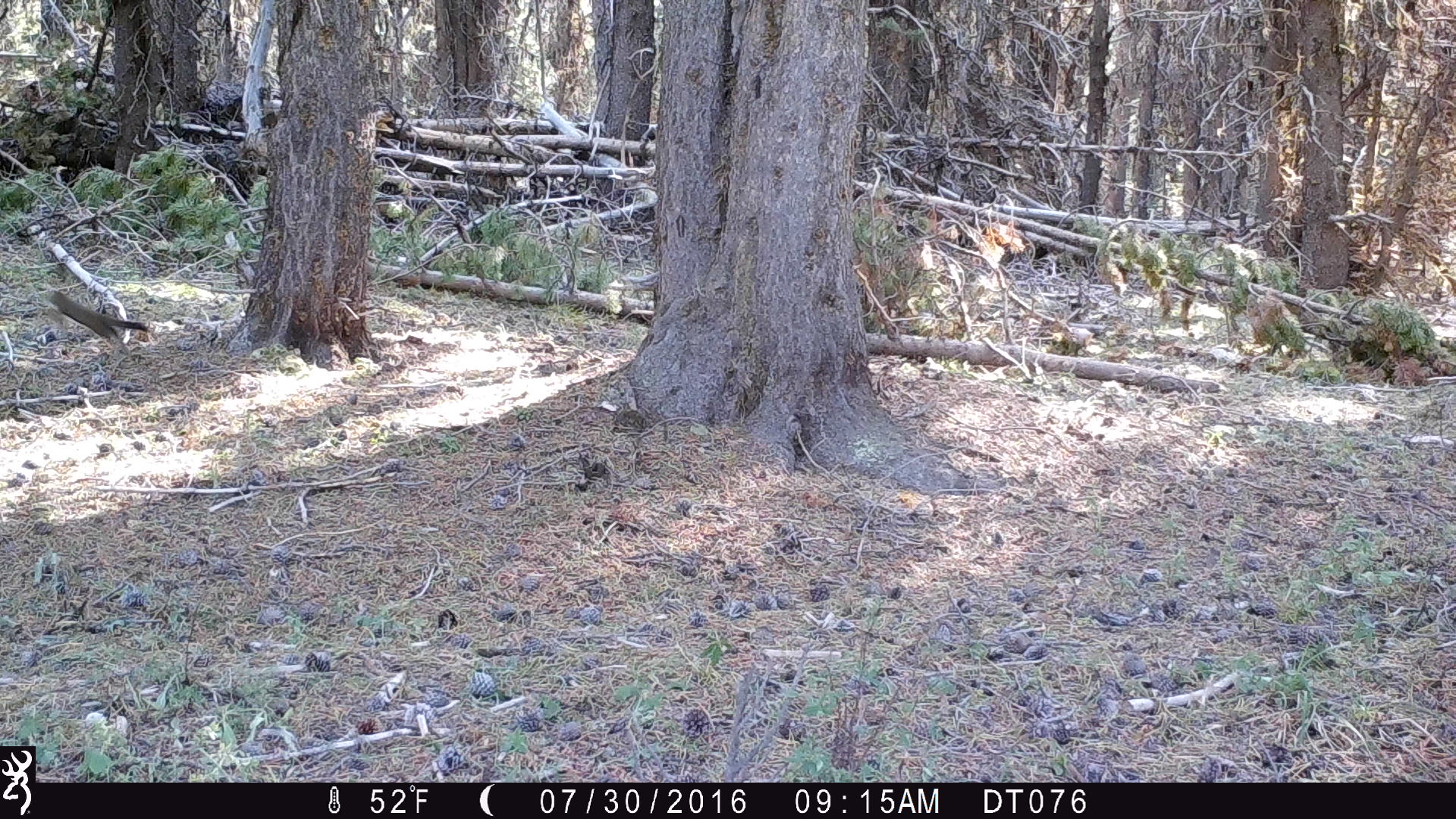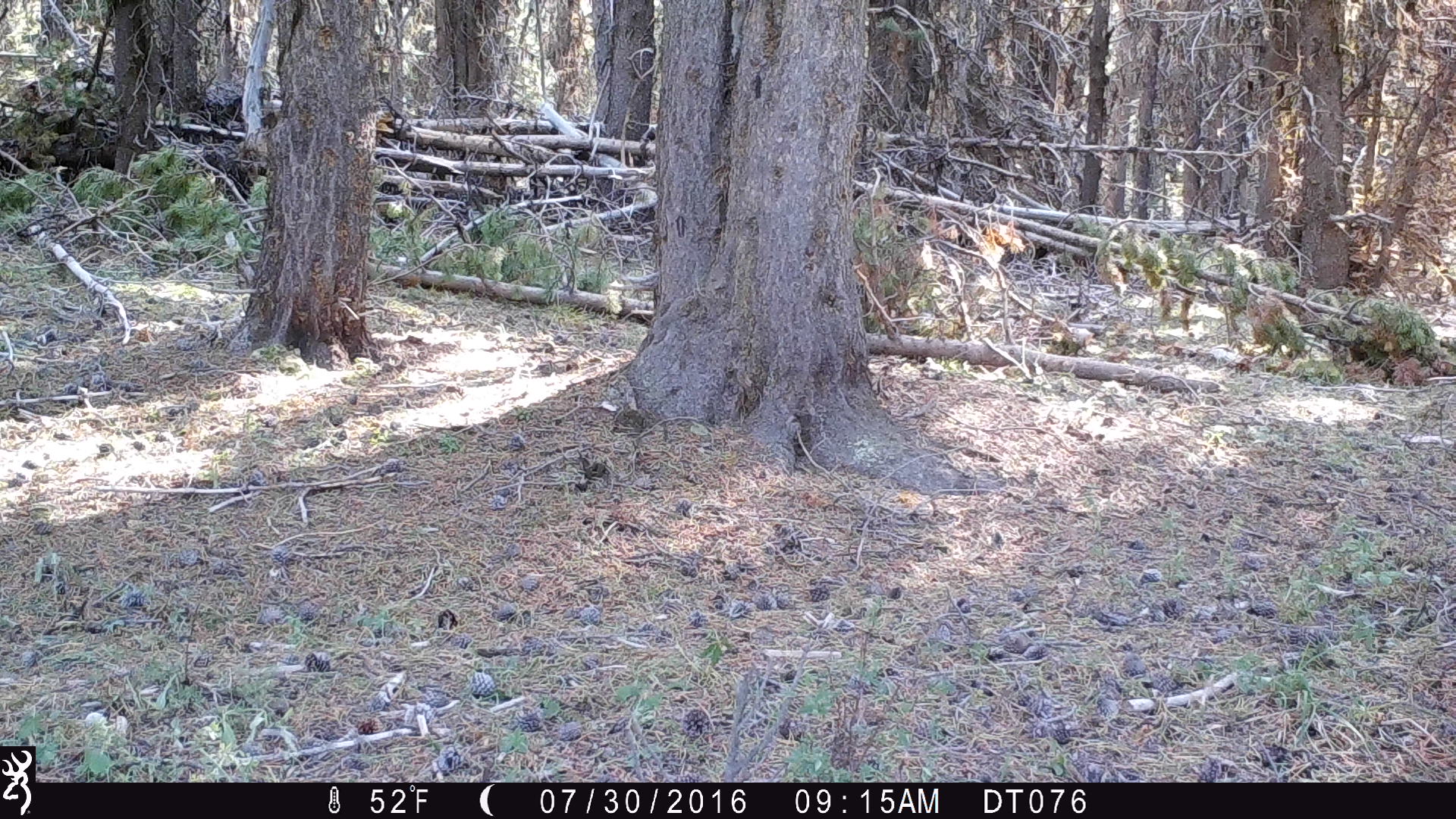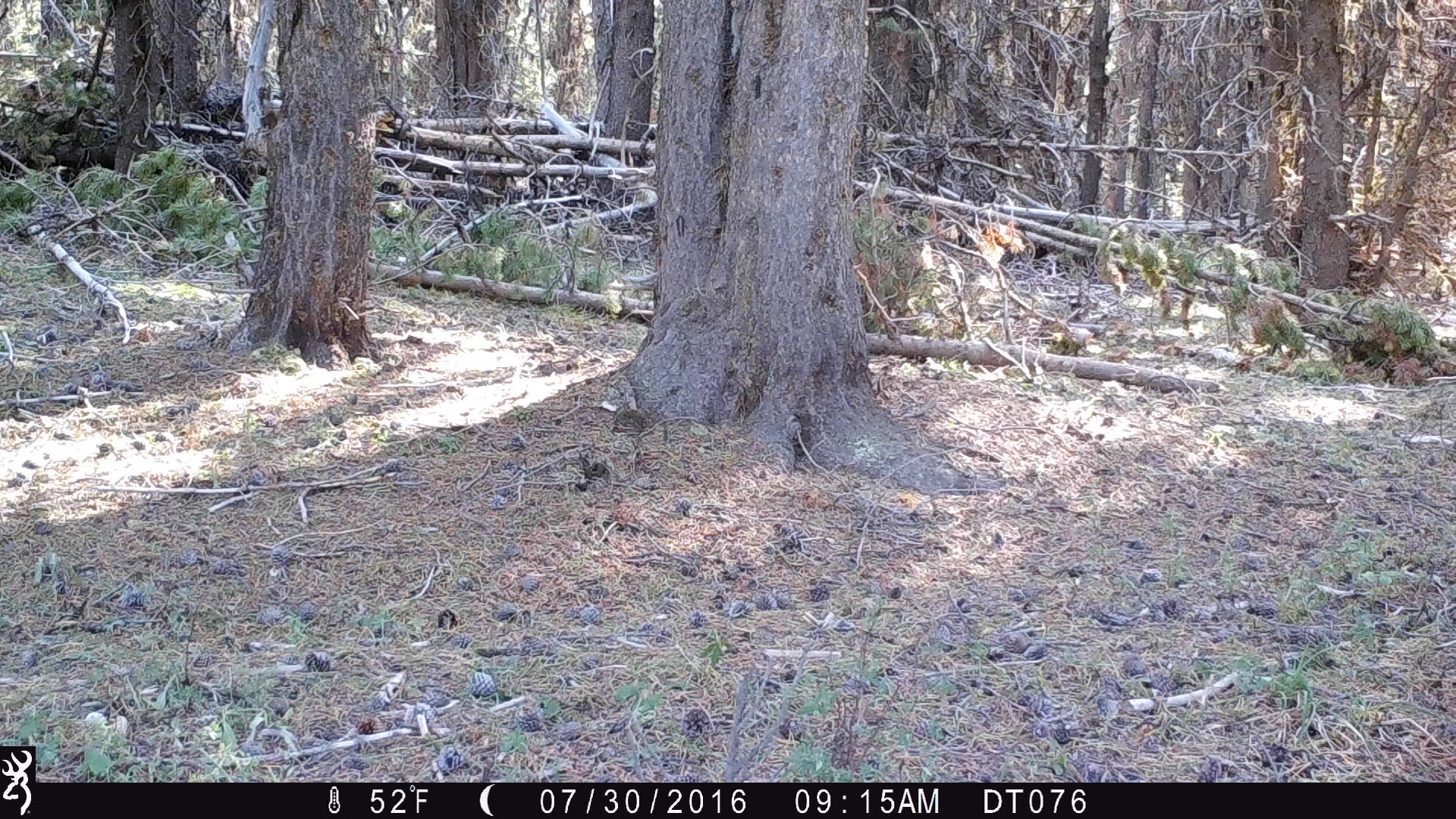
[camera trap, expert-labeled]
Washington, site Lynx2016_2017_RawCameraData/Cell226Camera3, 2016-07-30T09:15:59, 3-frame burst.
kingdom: Animalia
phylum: Chordata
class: Mammalia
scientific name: Mammalia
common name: small mammal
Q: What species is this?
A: Small mammal (Mammalia).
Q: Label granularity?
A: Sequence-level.